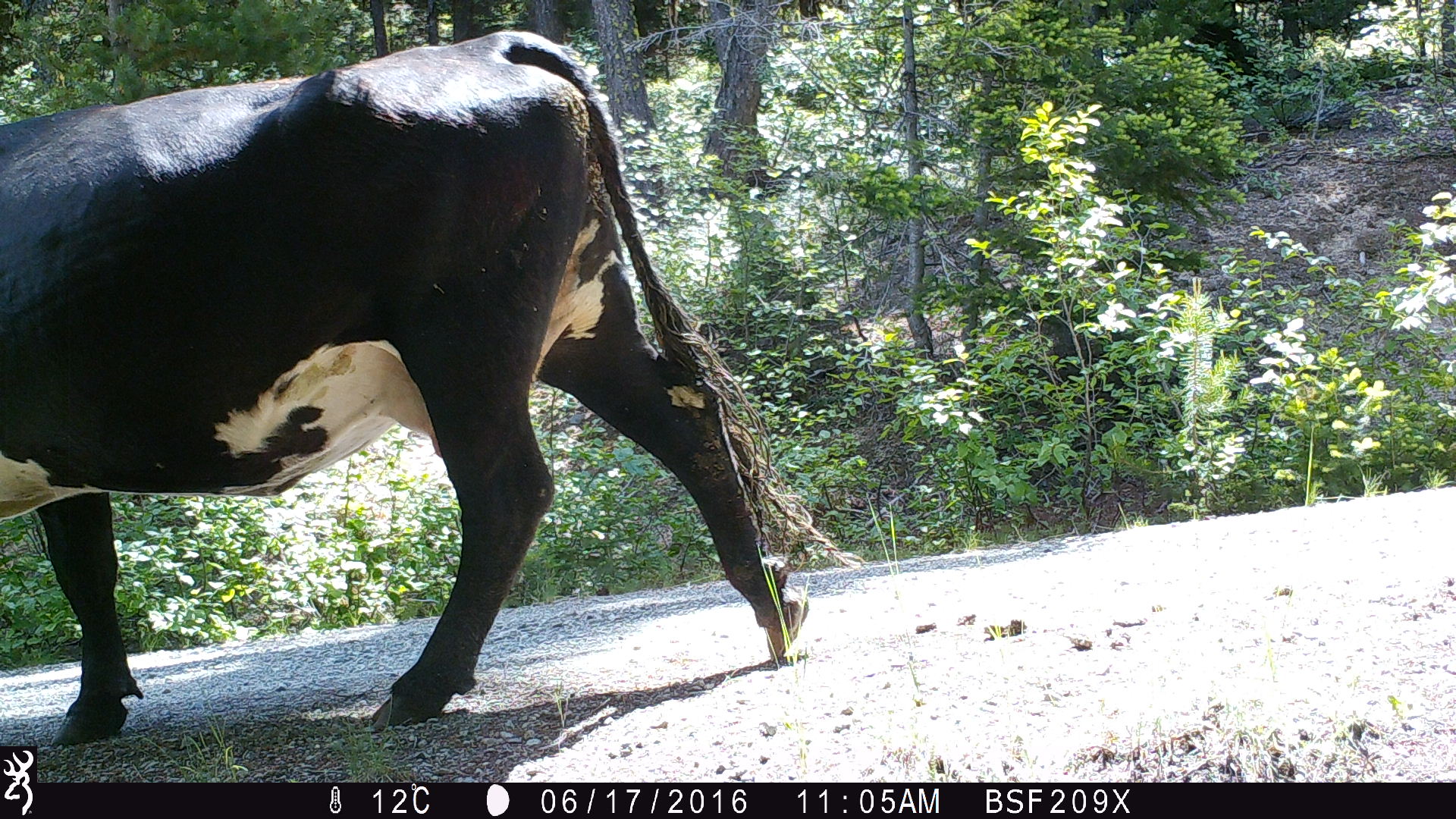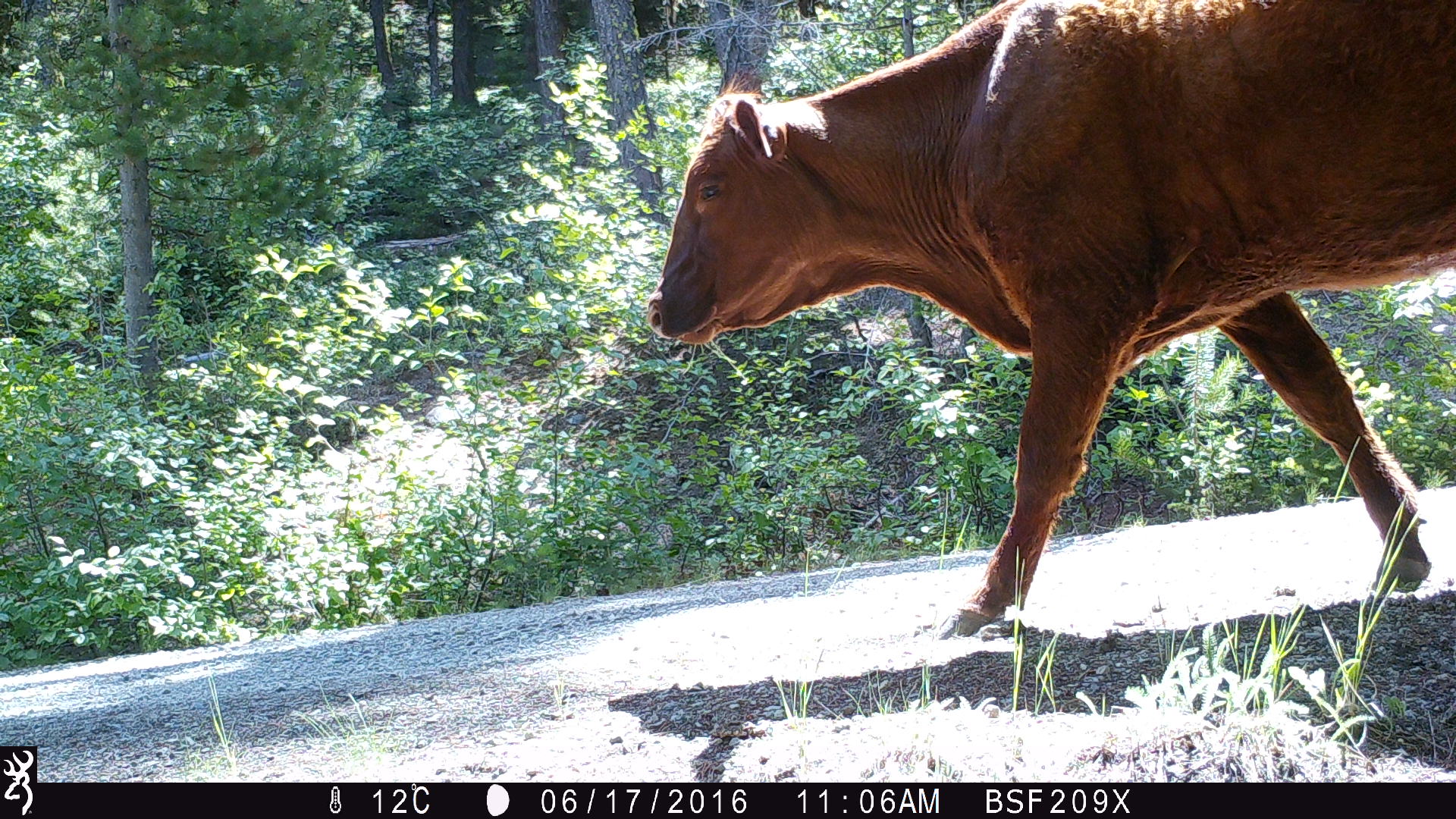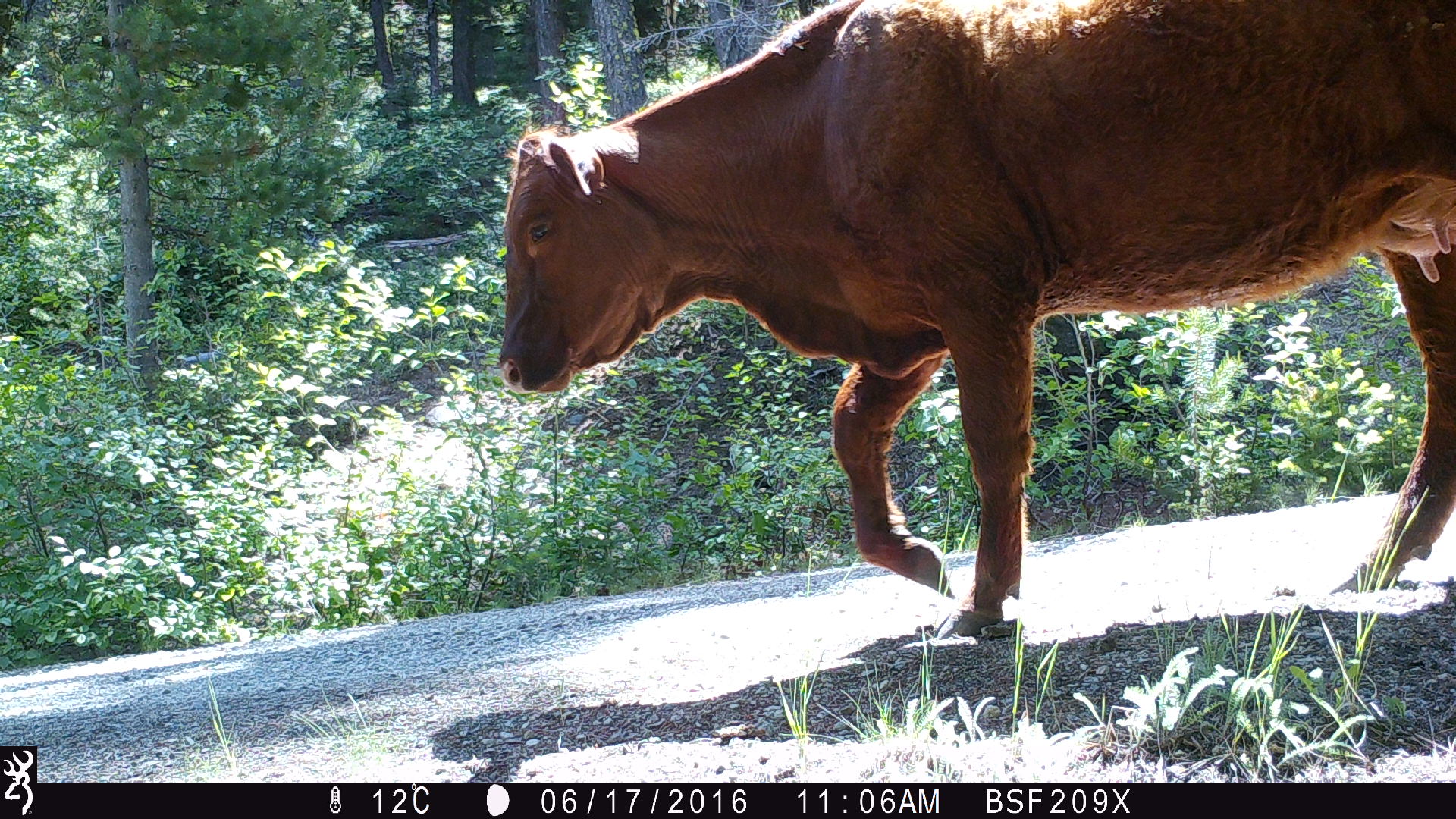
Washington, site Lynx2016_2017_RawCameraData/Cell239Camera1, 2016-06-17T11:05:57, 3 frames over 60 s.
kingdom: Animalia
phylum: Chordata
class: Mammalia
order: Artiodactyla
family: Bovidae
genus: Bos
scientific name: Bos taurus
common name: domestic cattle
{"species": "domestic cattle (Bos taurus)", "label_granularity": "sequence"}